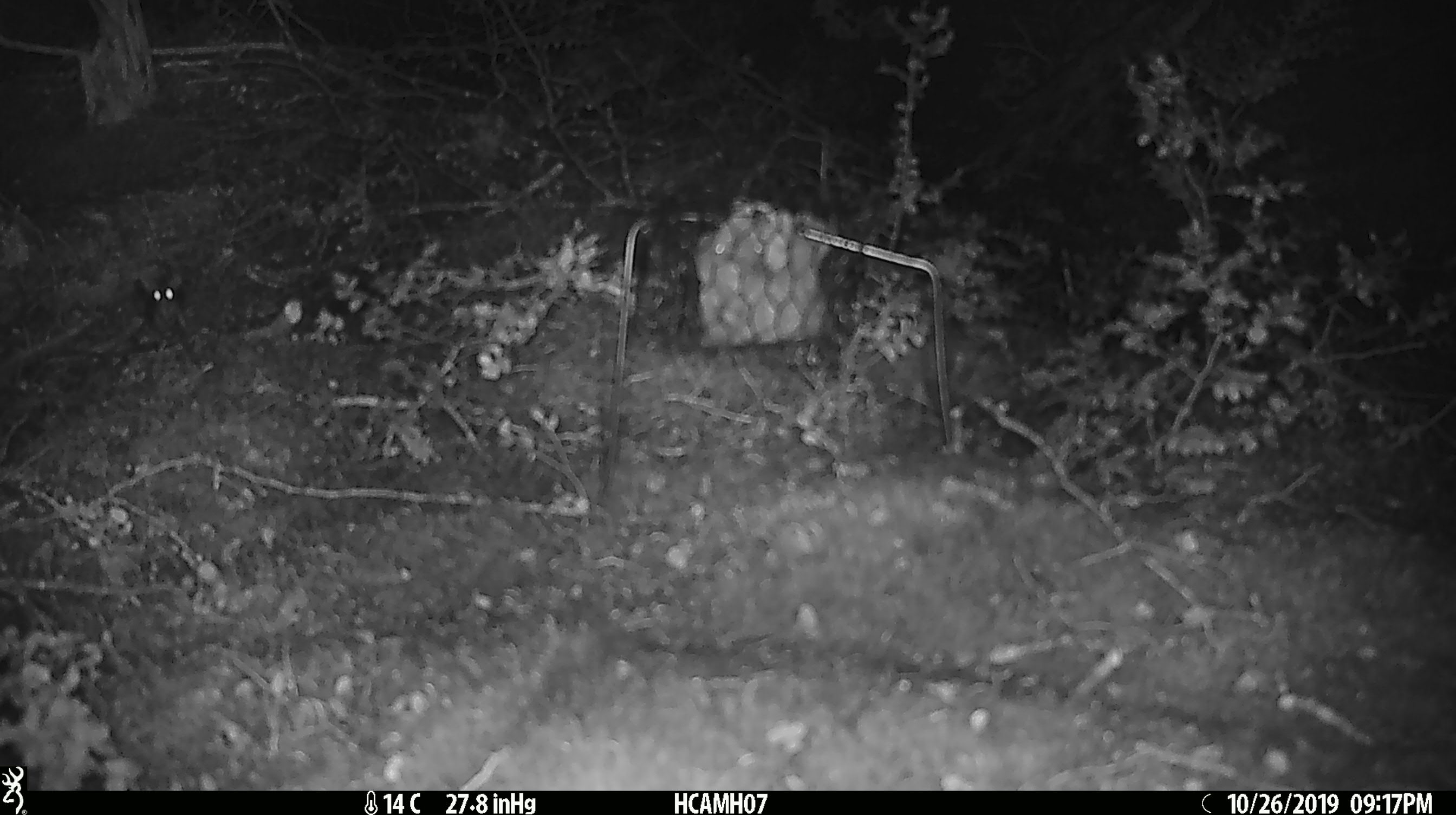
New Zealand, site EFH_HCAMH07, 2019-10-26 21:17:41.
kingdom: Animalia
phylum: Chordata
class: Mammalia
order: Rodentia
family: Muridae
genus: Mus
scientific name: Mus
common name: mouse